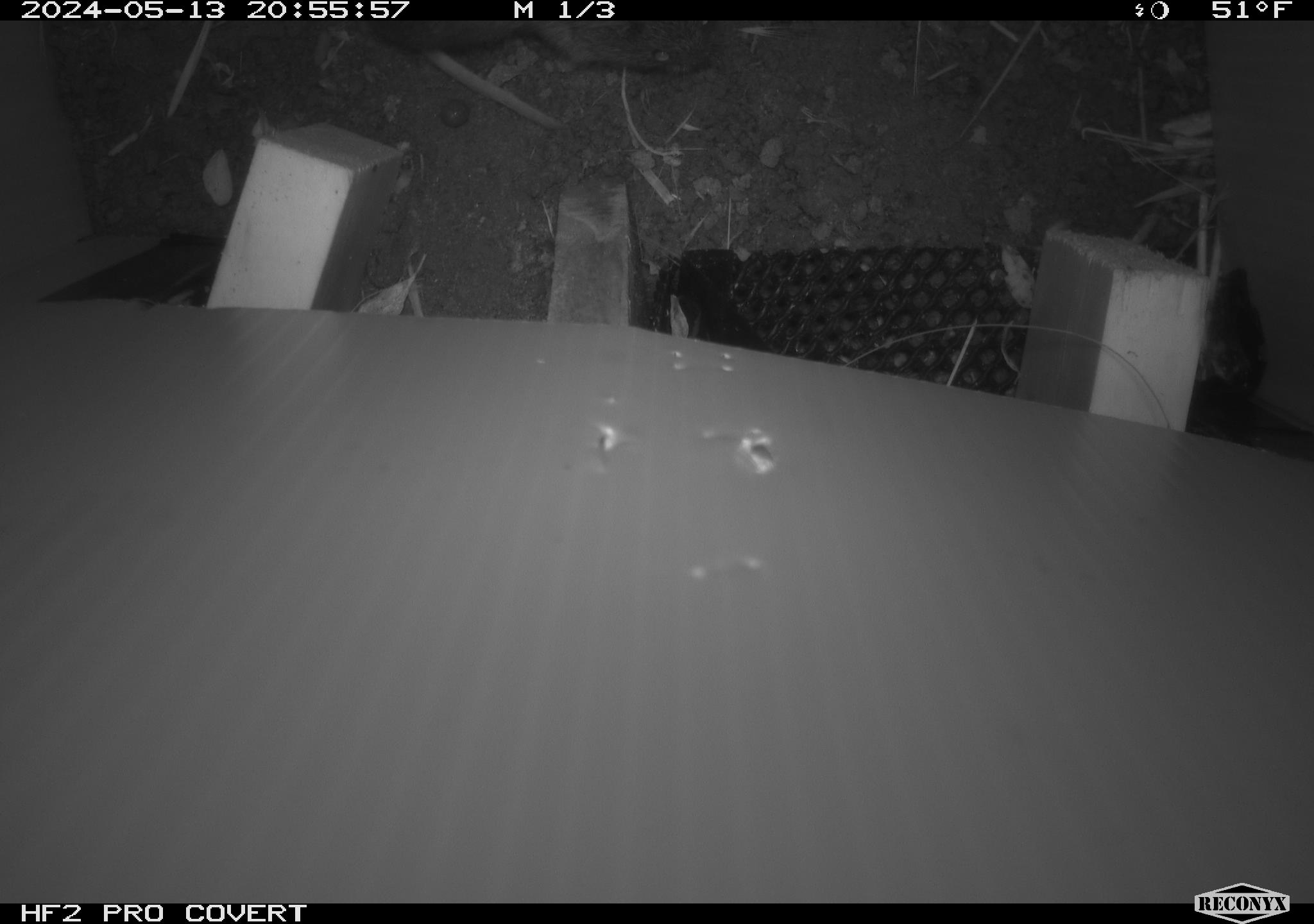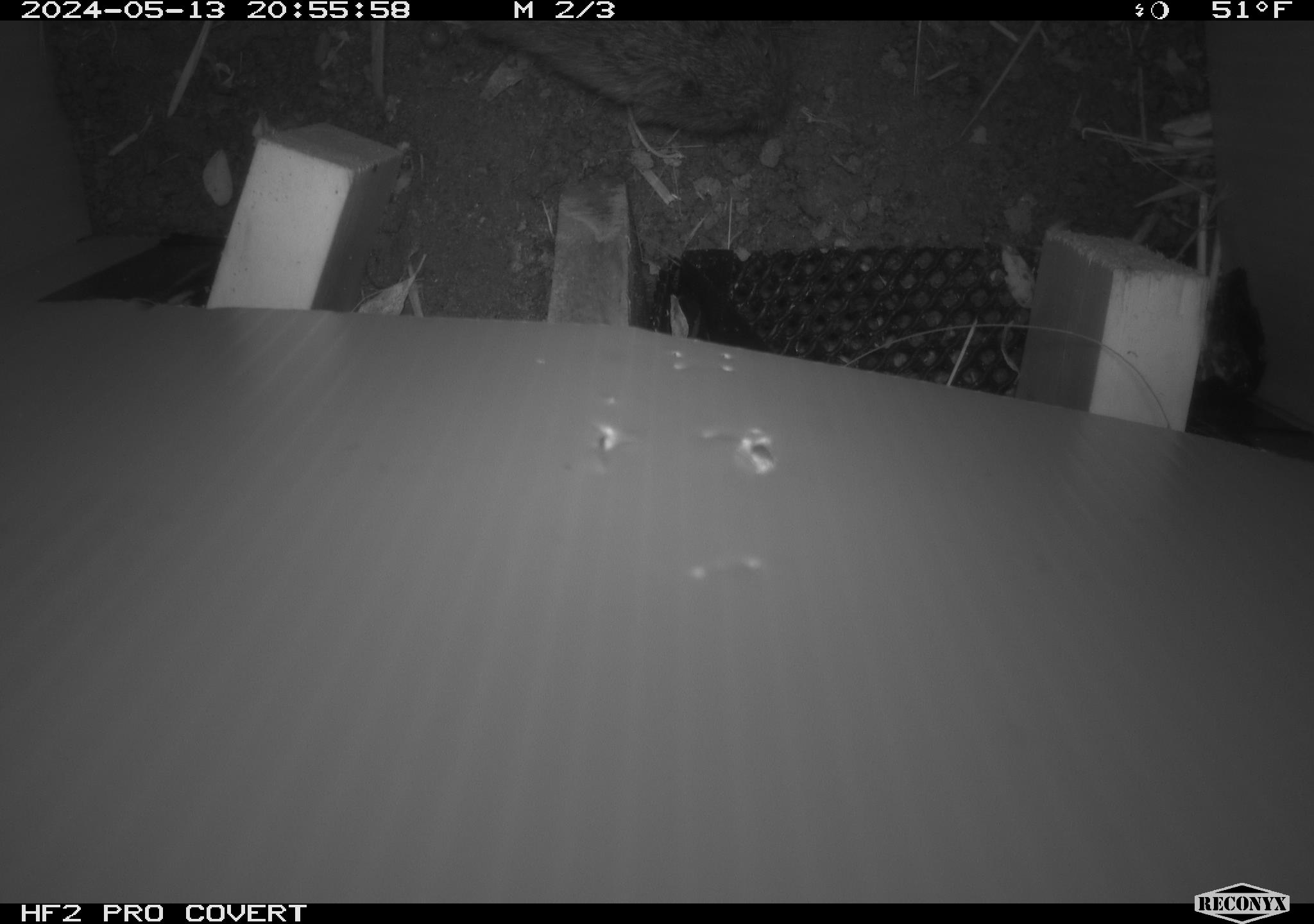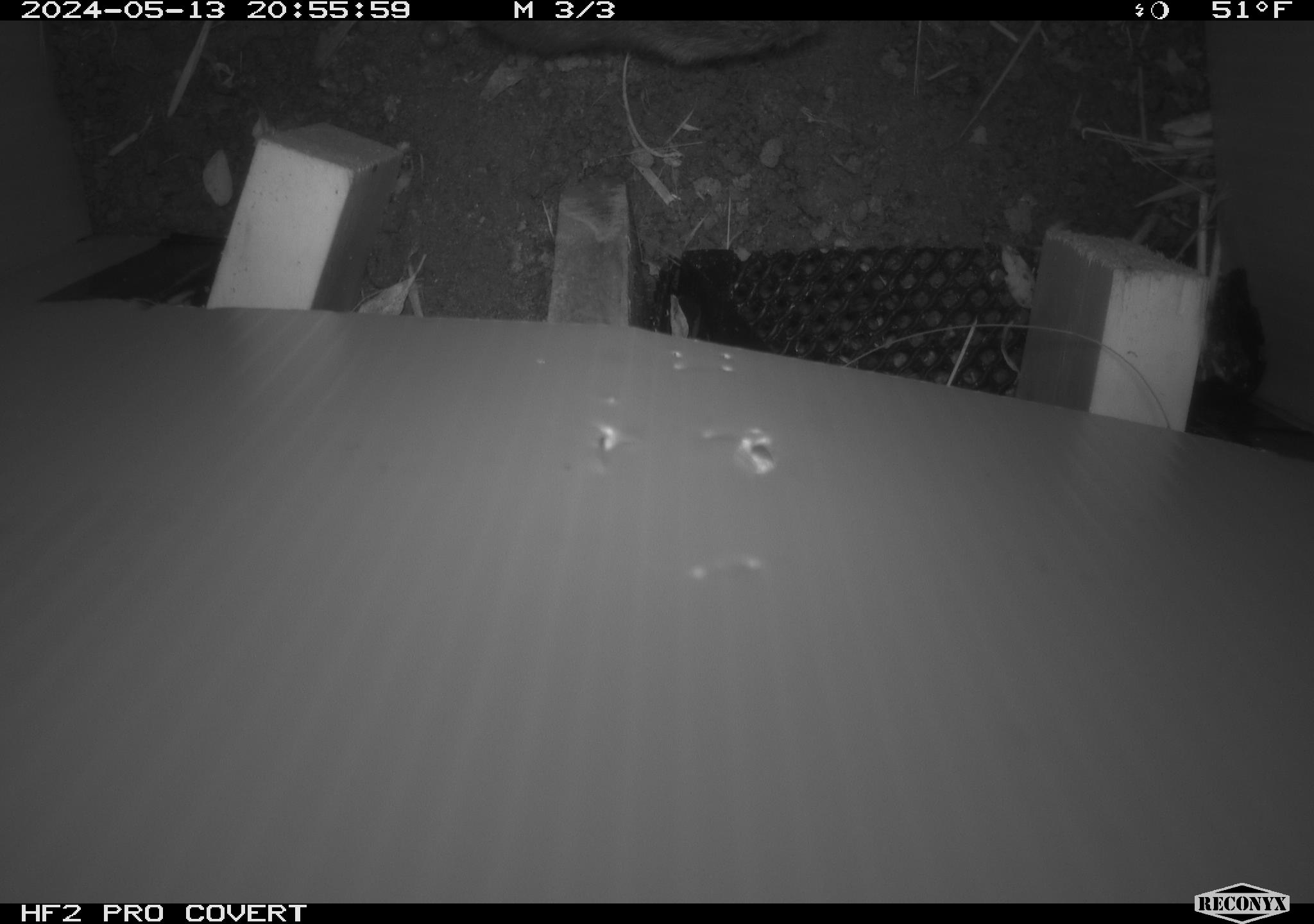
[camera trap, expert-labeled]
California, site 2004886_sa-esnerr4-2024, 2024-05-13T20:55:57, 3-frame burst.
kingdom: Animalia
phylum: Chordata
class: Mammalia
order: Rodentia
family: Cricetidae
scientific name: Cricetidae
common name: hamsters, voles, lemmings, and allies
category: cricetidae family